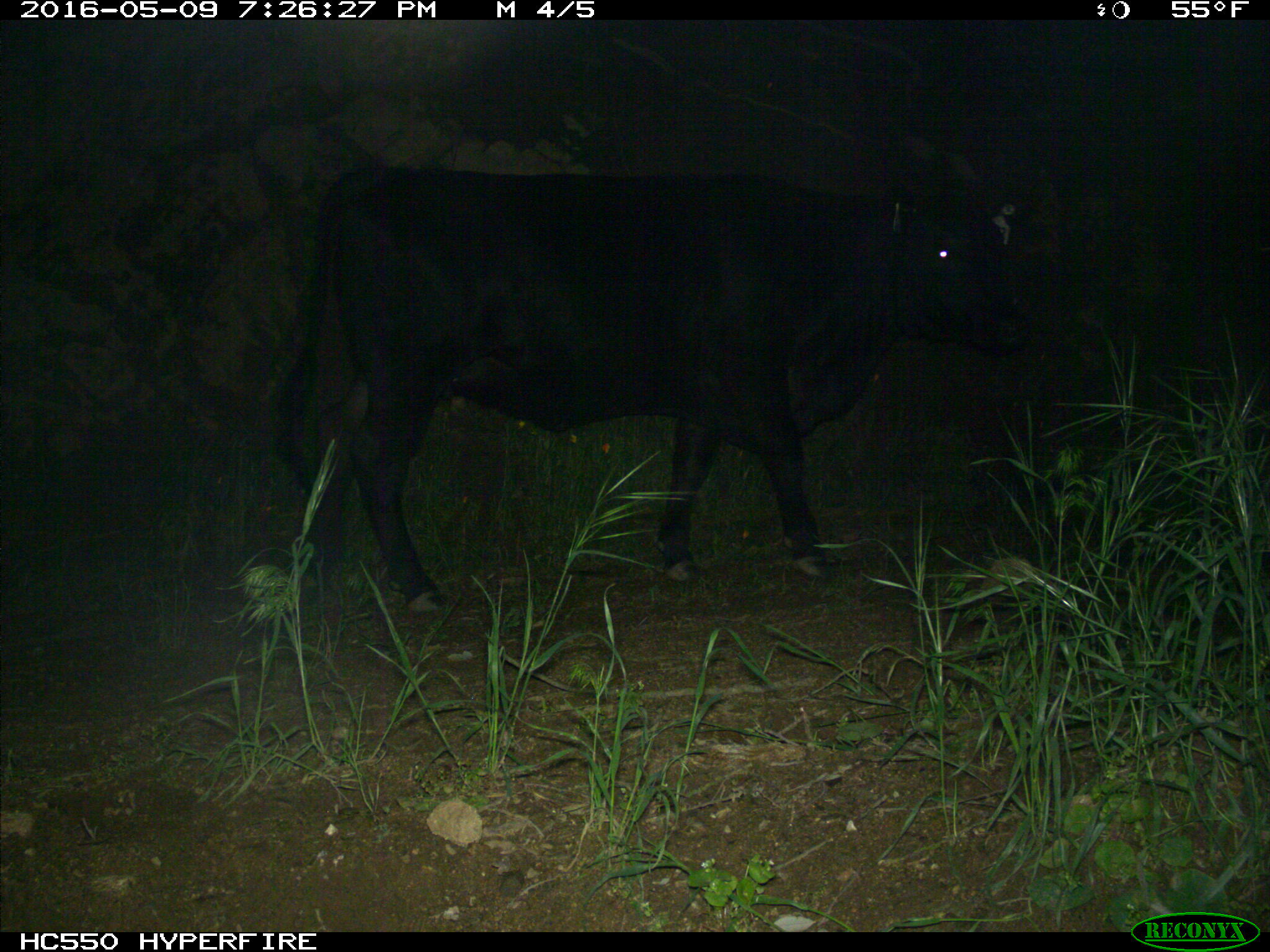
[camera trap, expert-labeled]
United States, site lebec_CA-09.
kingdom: Animalia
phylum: Chordata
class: Mammalia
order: Artiodactyla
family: Bovidae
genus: Bos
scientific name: Bos taurus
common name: domestic cow